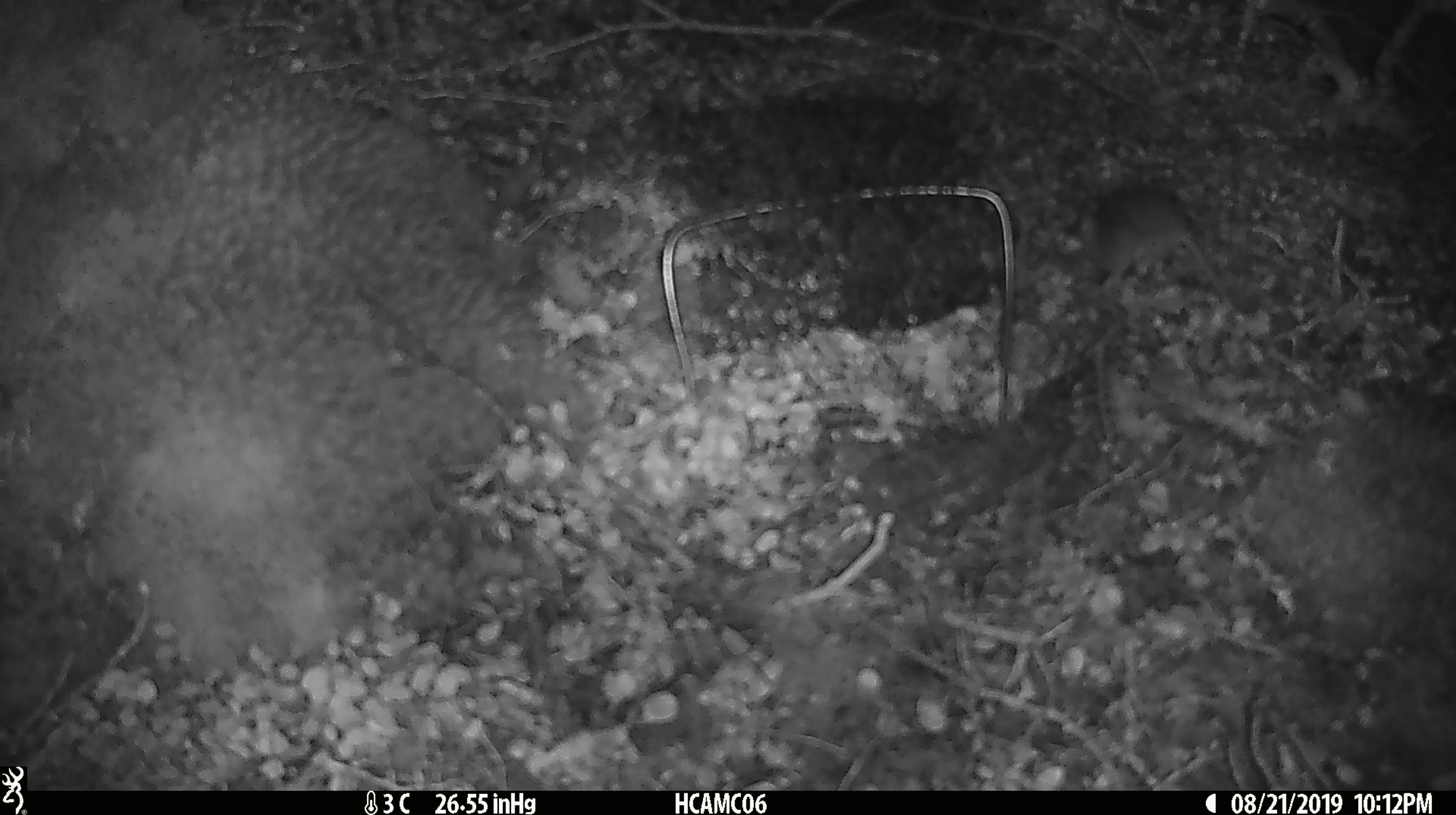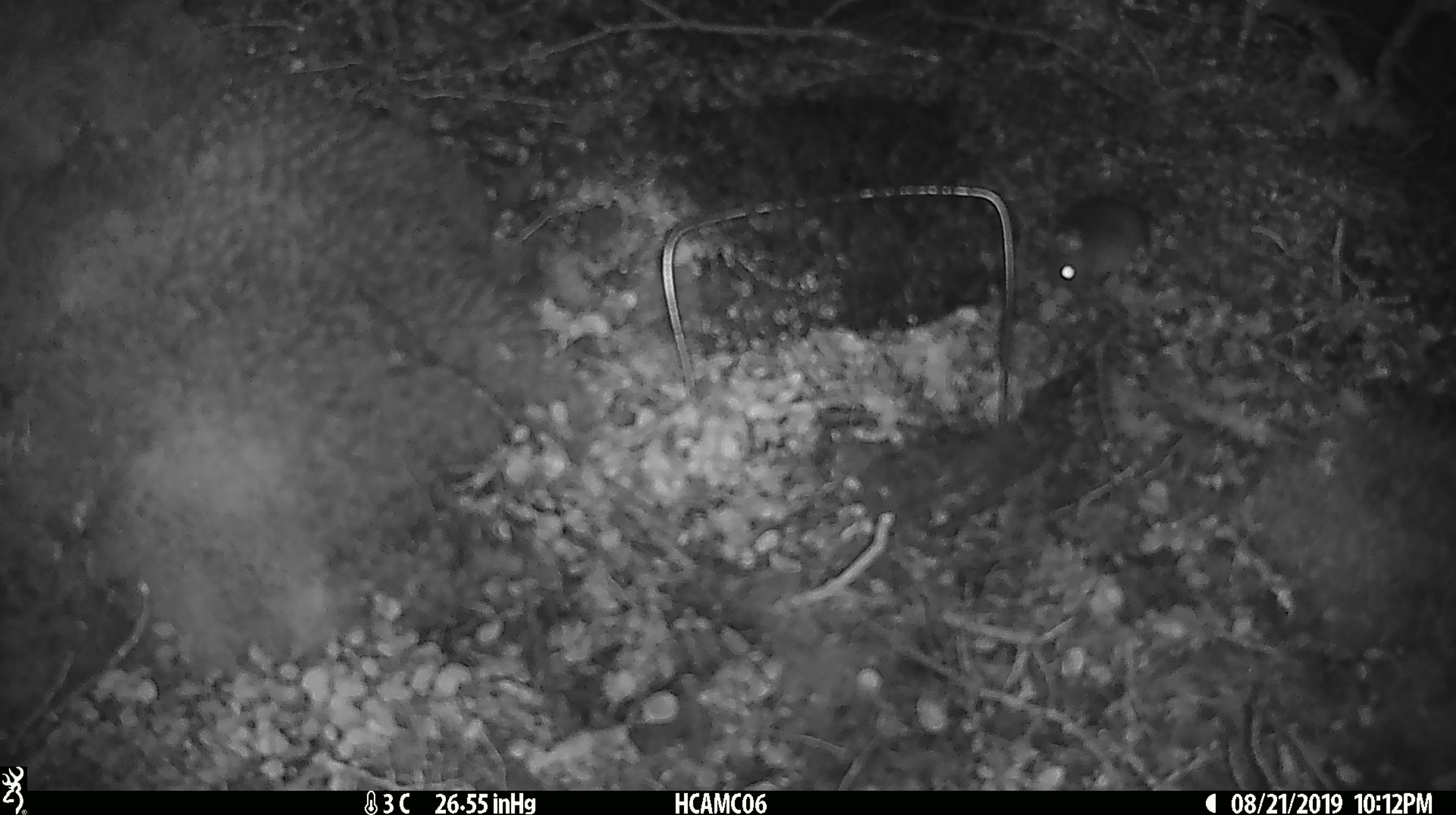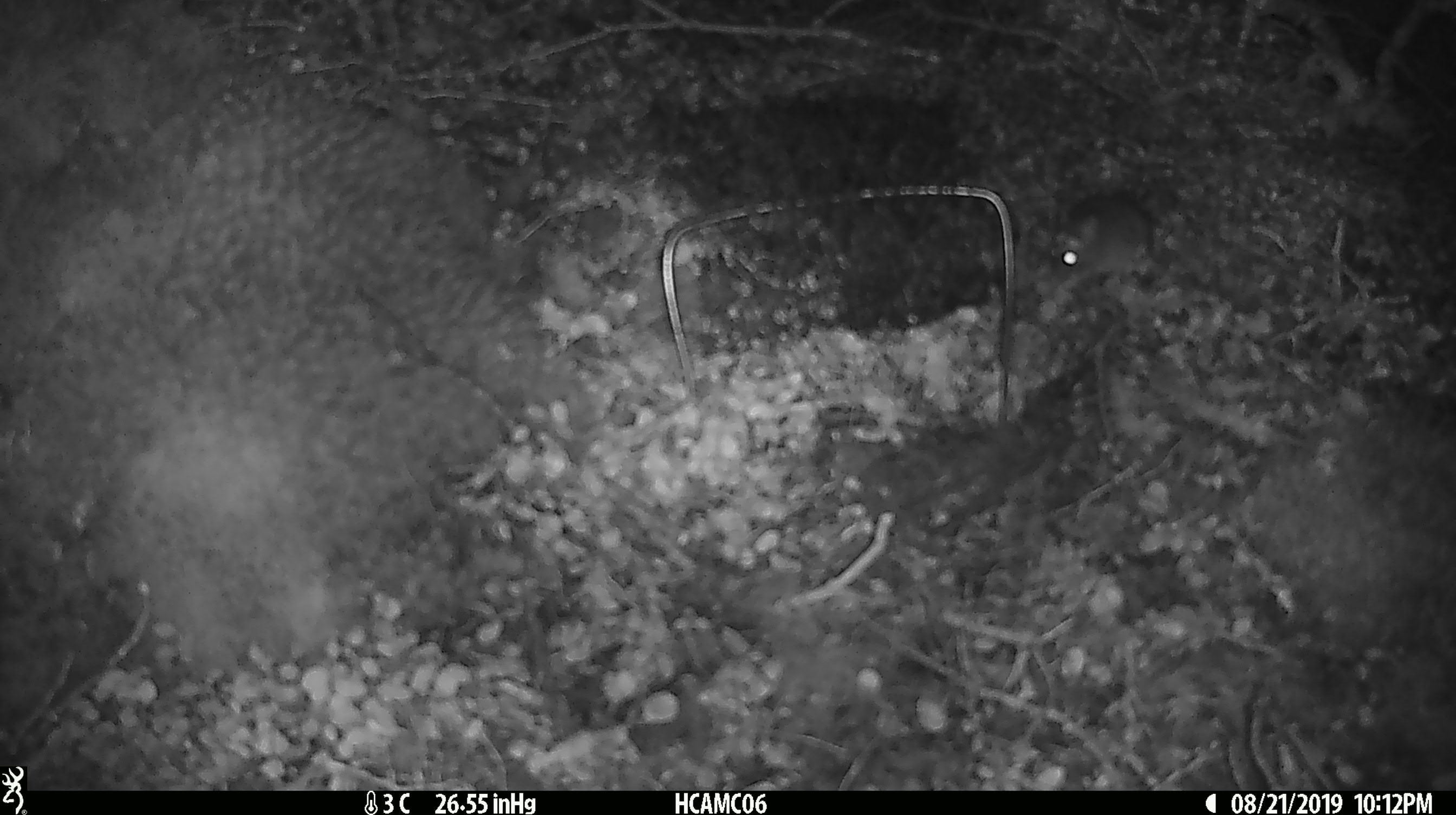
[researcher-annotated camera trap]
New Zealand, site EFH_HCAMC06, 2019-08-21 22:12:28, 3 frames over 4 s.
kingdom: Animalia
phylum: Chordata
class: Mammalia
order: Rodentia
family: Muridae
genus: Mus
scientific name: Mus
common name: mouse